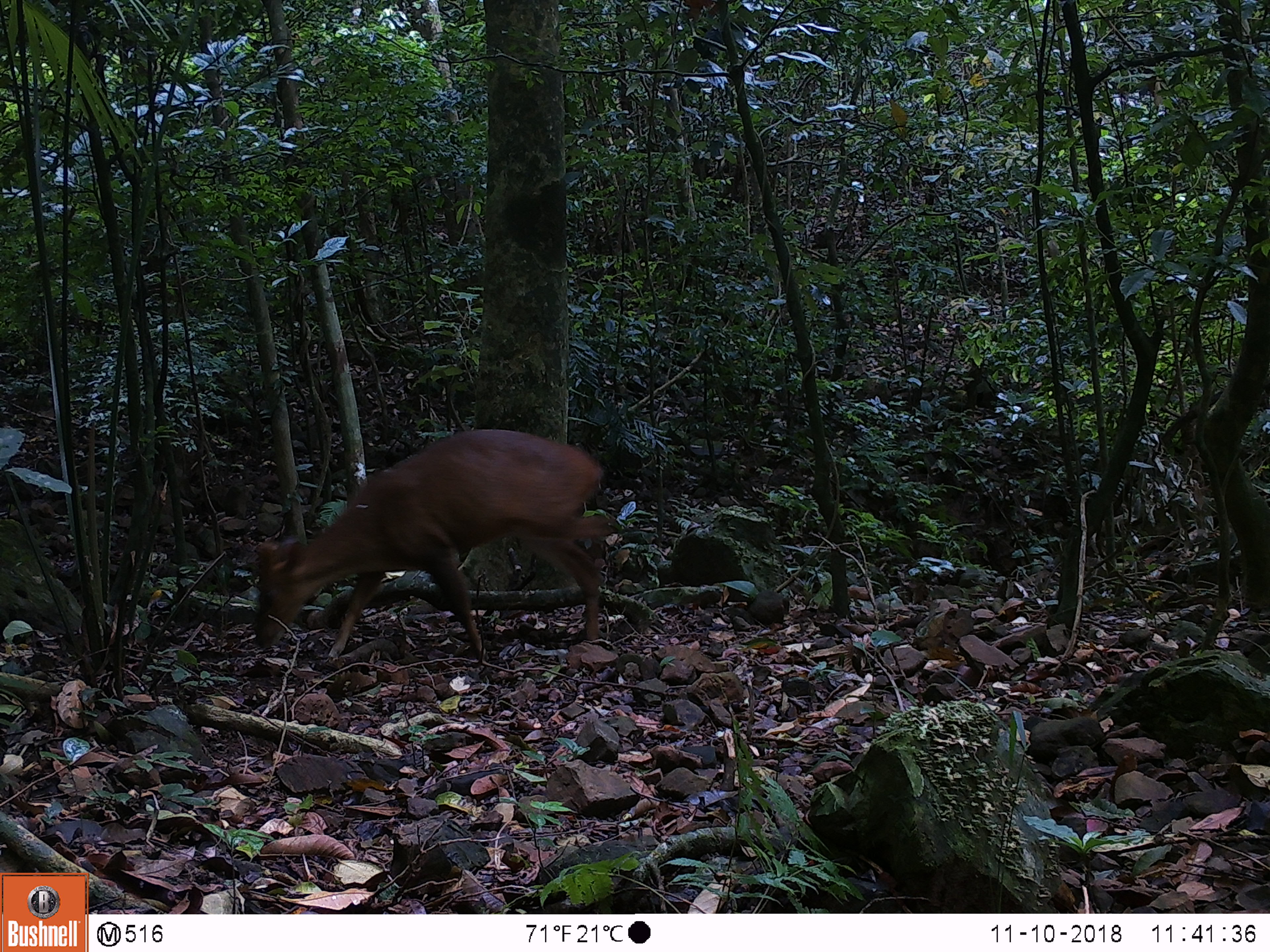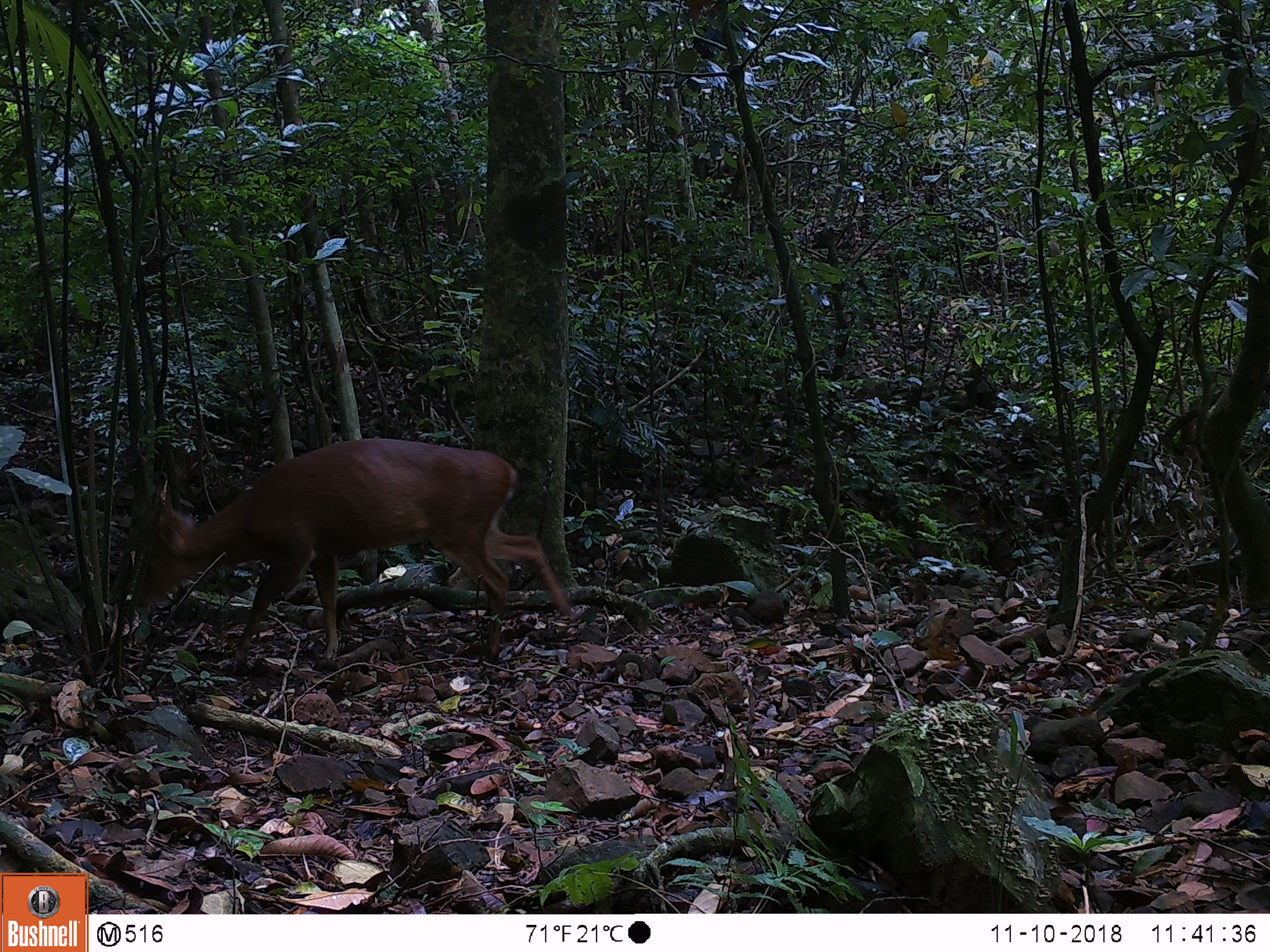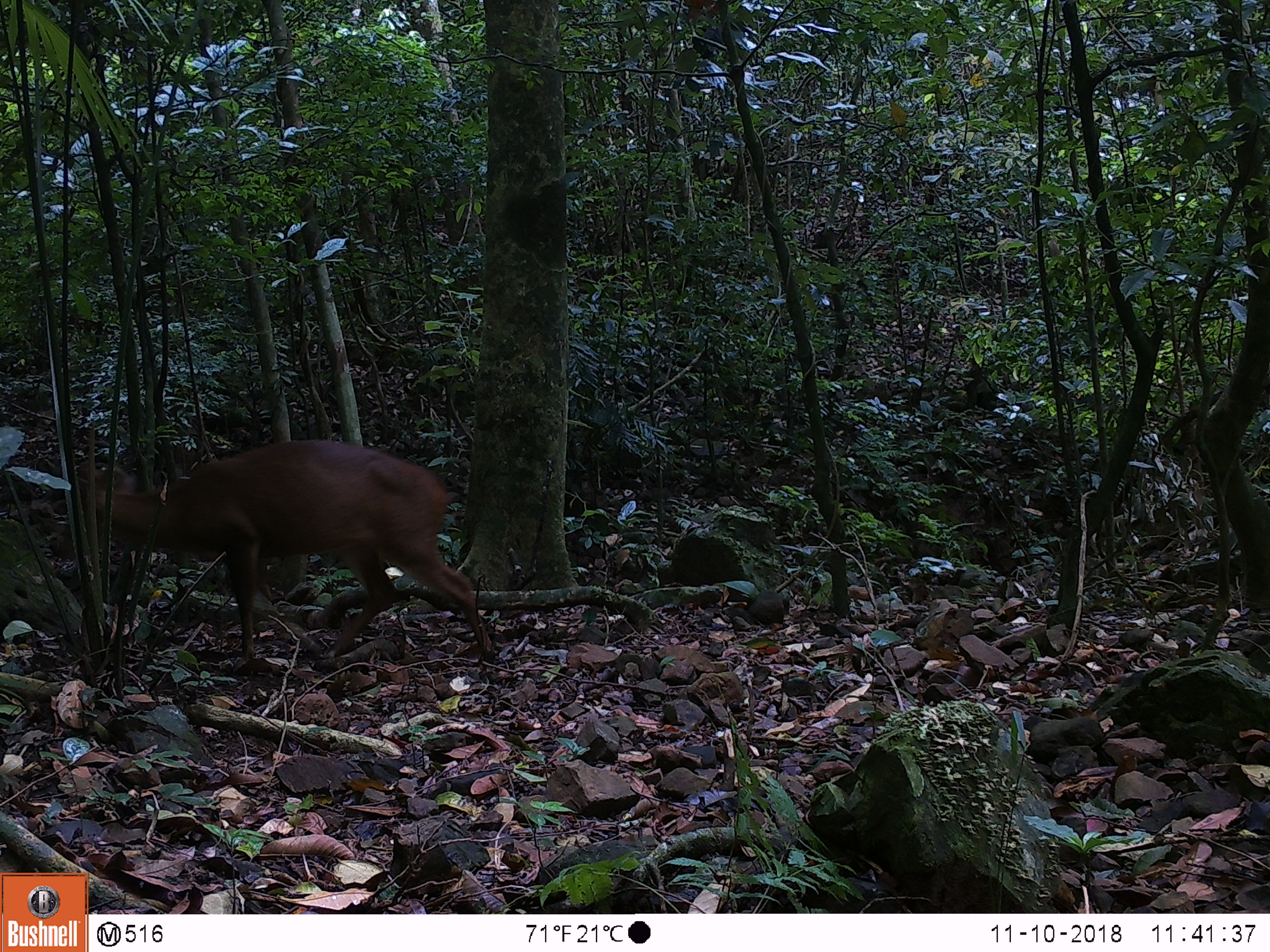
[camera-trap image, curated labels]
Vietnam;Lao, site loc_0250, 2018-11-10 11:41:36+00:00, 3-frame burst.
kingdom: Animalia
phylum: Chordata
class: Mammalia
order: Artiodactyla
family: Cervidae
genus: Muntiacus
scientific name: Muntiacus vuquangensis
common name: large-antlered muntjac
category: large antlered muntjac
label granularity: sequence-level